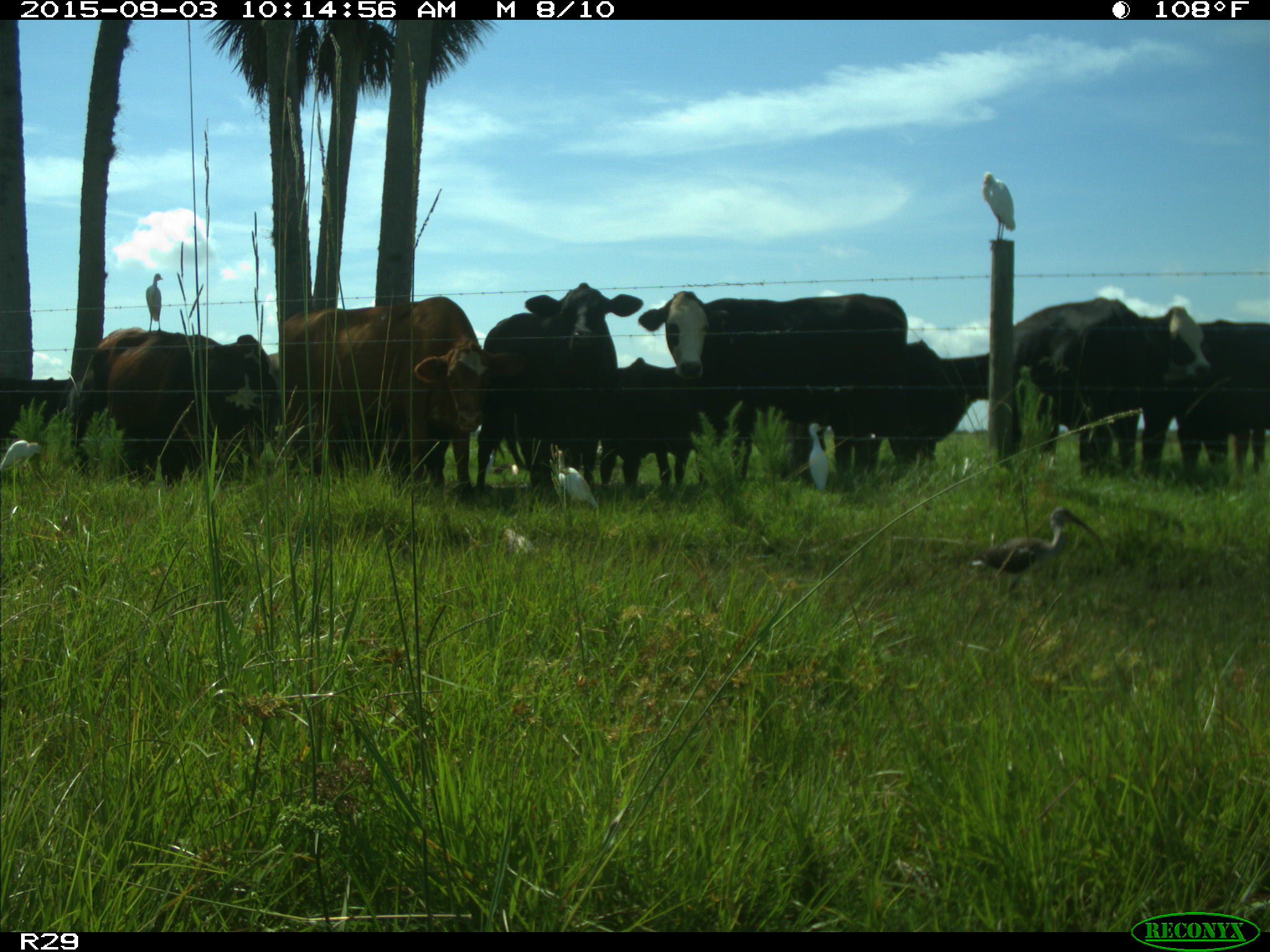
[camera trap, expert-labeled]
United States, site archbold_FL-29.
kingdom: Animalia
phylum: Chordata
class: Mammalia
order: Artiodactyla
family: Bovidae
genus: Bos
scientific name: Bos taurus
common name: domestic cow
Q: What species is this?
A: Bos taurus (domestic cow).